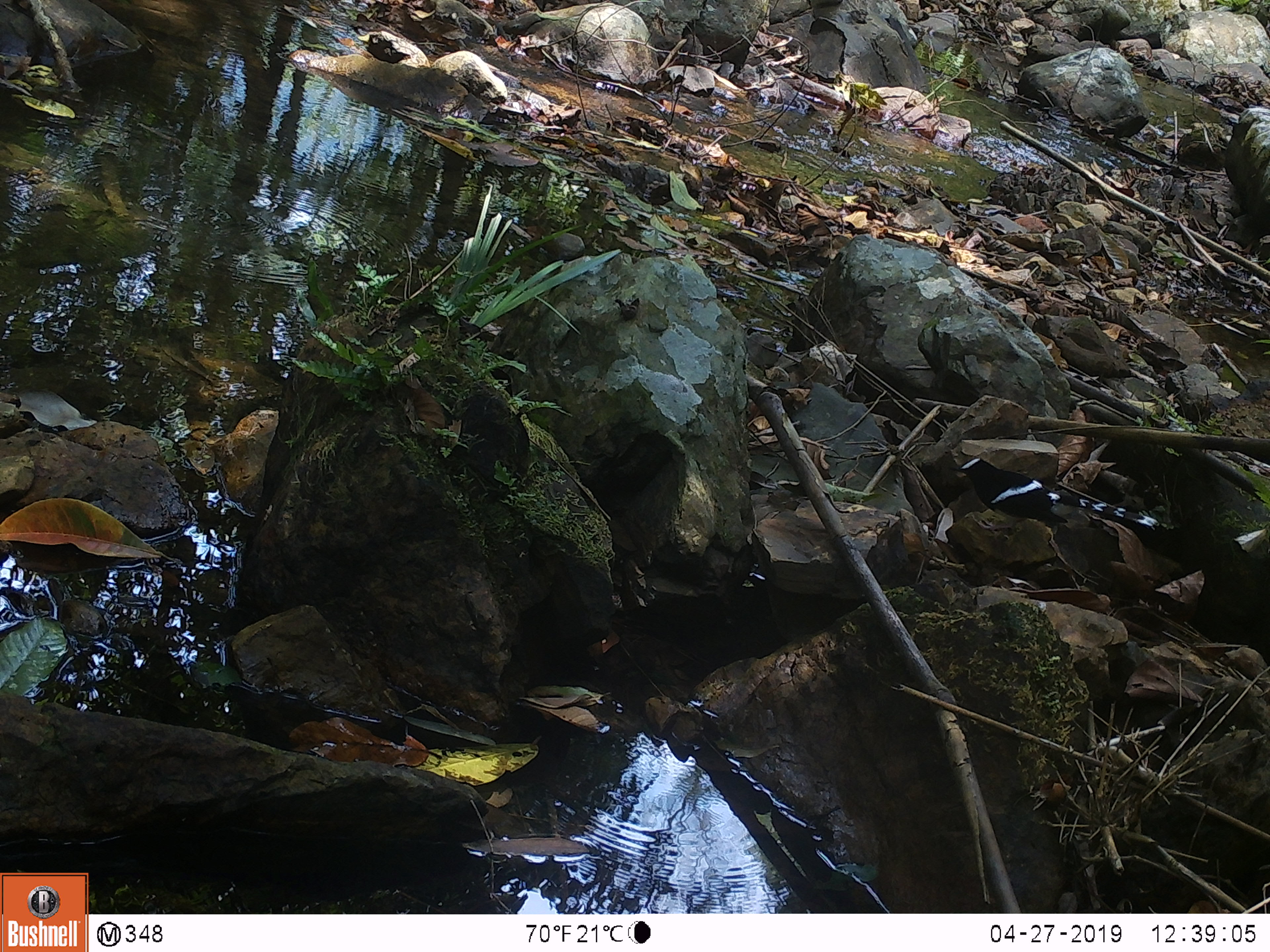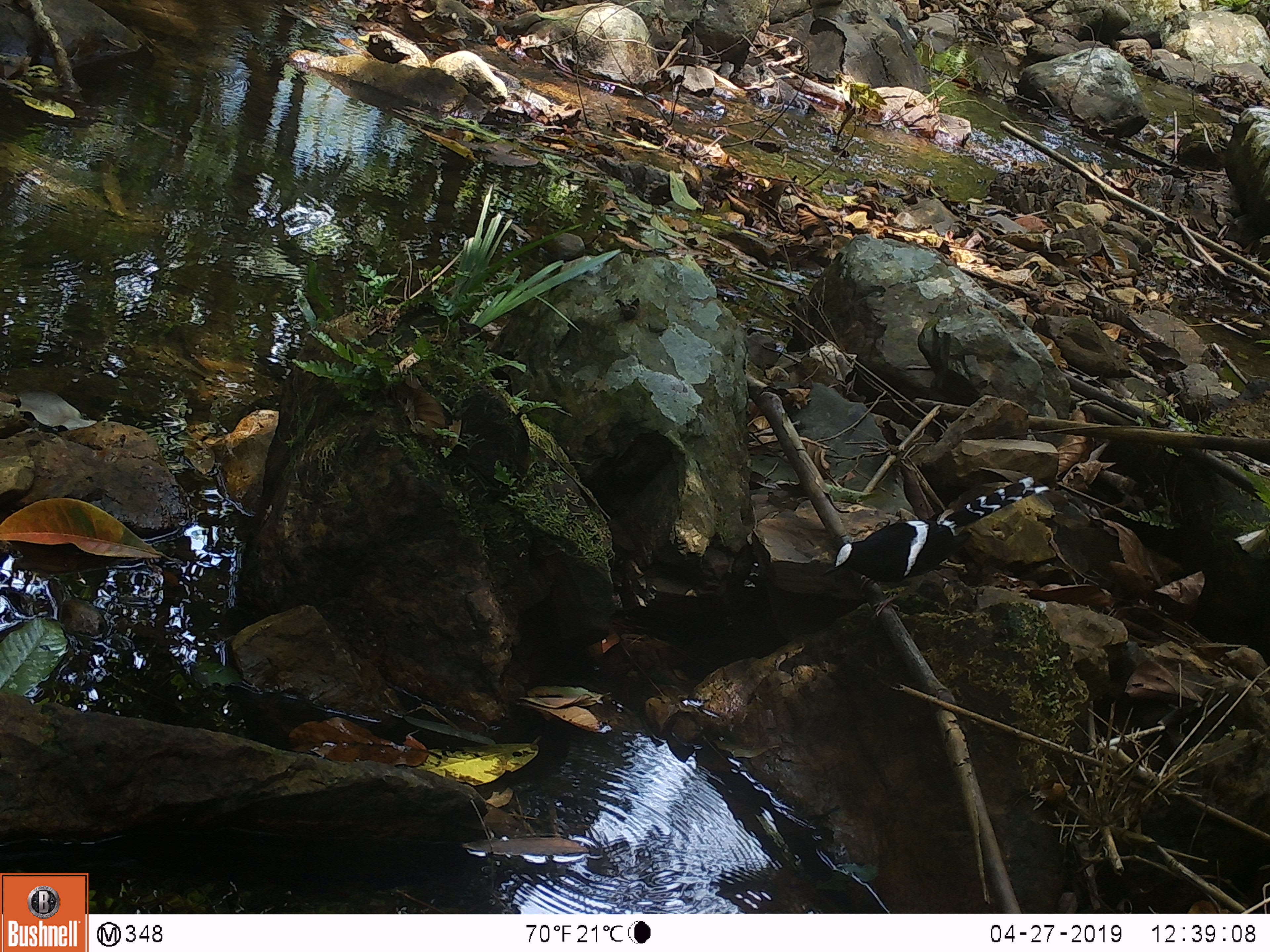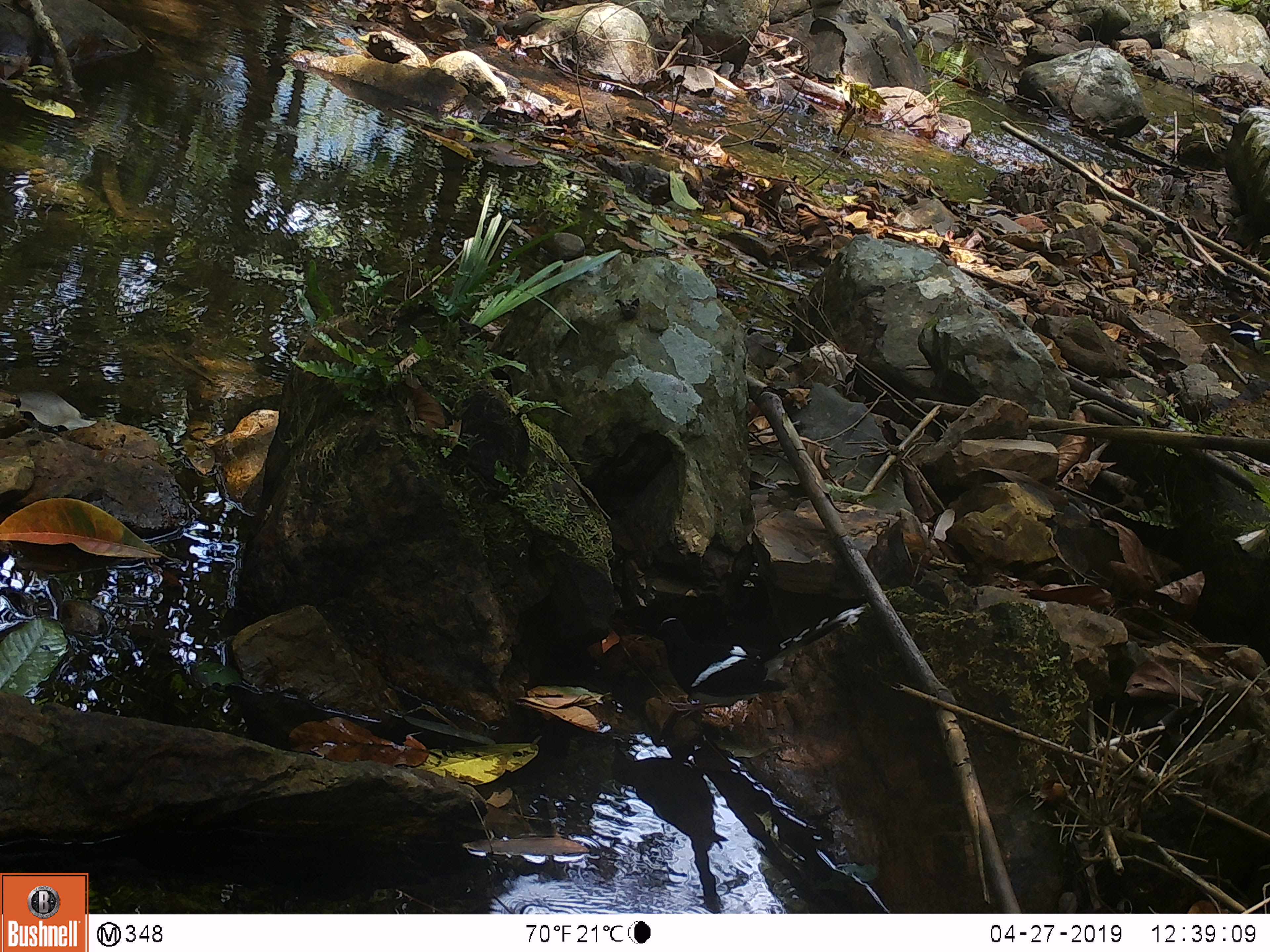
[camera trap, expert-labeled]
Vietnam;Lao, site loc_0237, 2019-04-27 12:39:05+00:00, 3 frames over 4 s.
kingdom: Animalia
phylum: Chordata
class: Aves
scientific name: Aves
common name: bird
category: unidentified bird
Unidentified bird (bird) (Aves). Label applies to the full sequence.